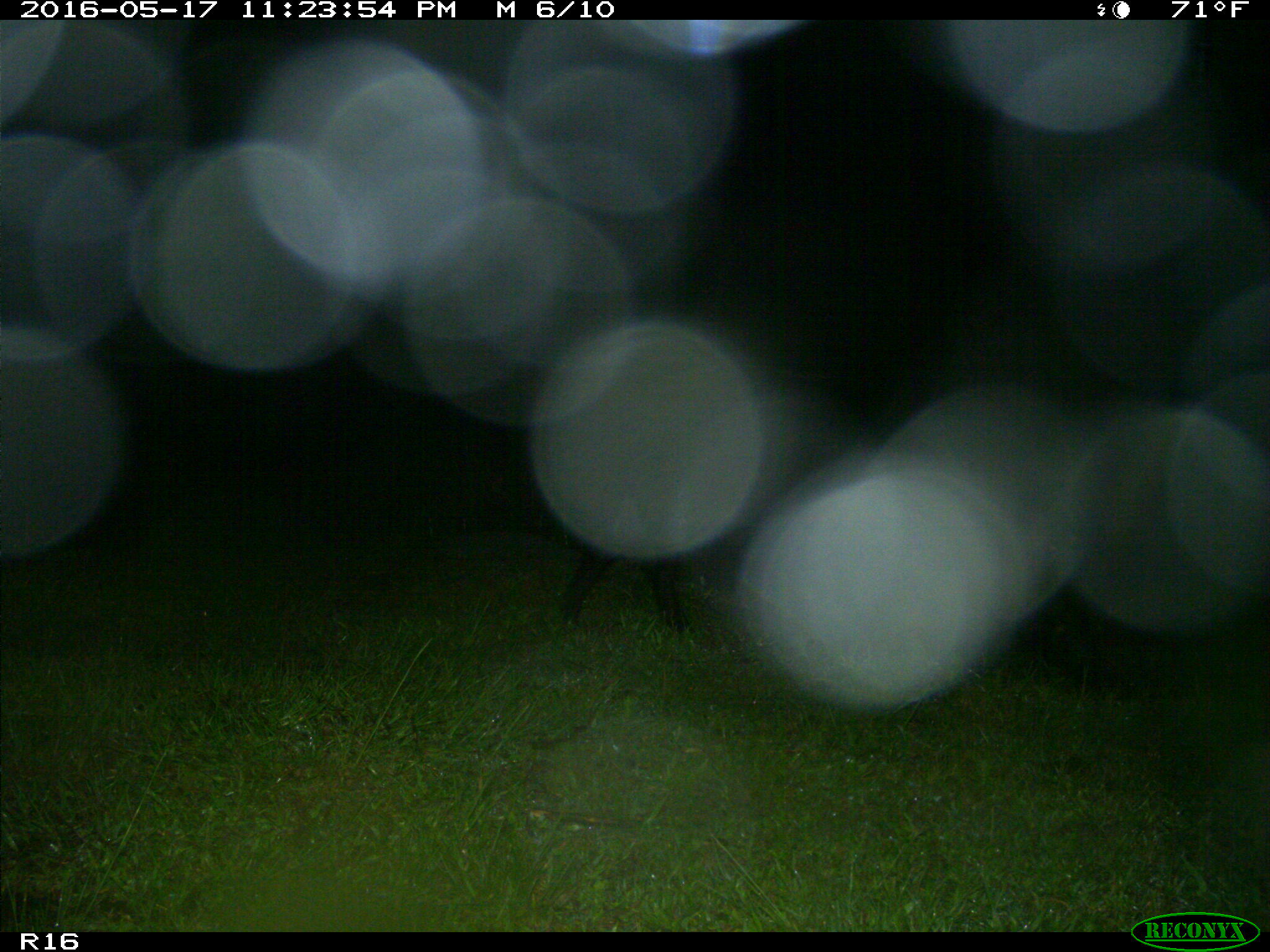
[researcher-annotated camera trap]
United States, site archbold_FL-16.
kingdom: Animalia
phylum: Chordata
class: Mammalia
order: Artiodactyla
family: Suidae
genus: Sus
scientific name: Sus scrofa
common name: wild boar